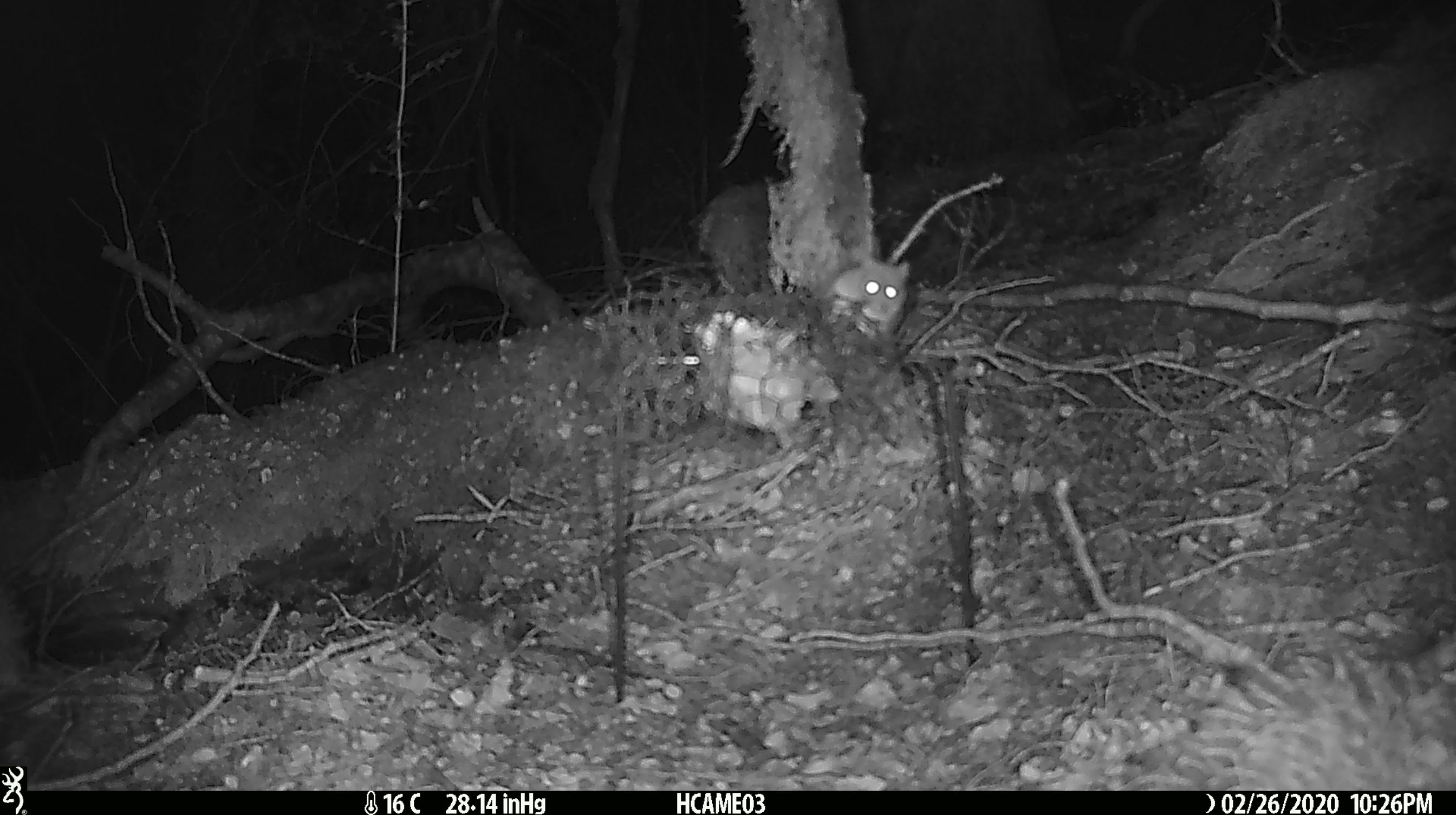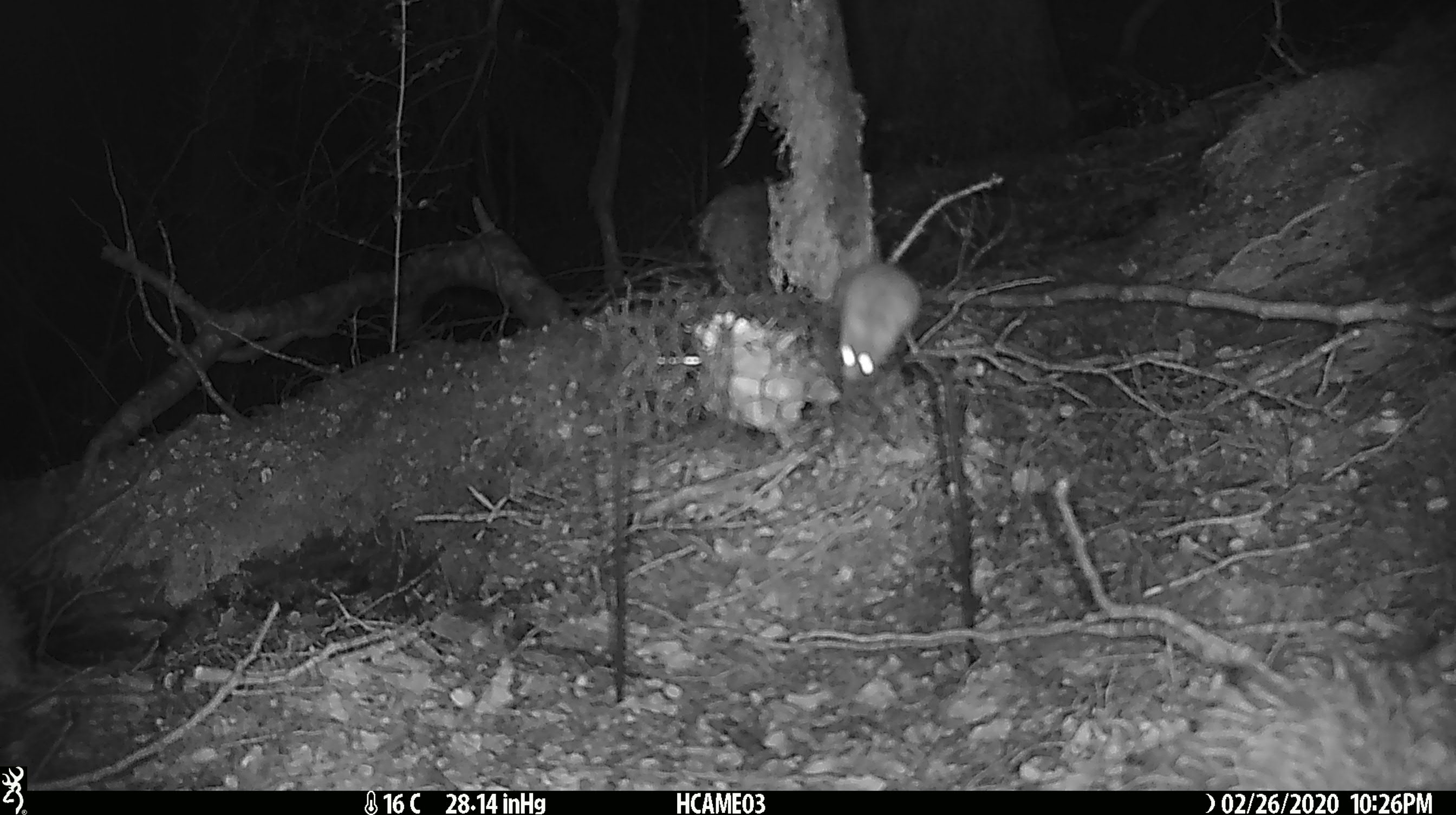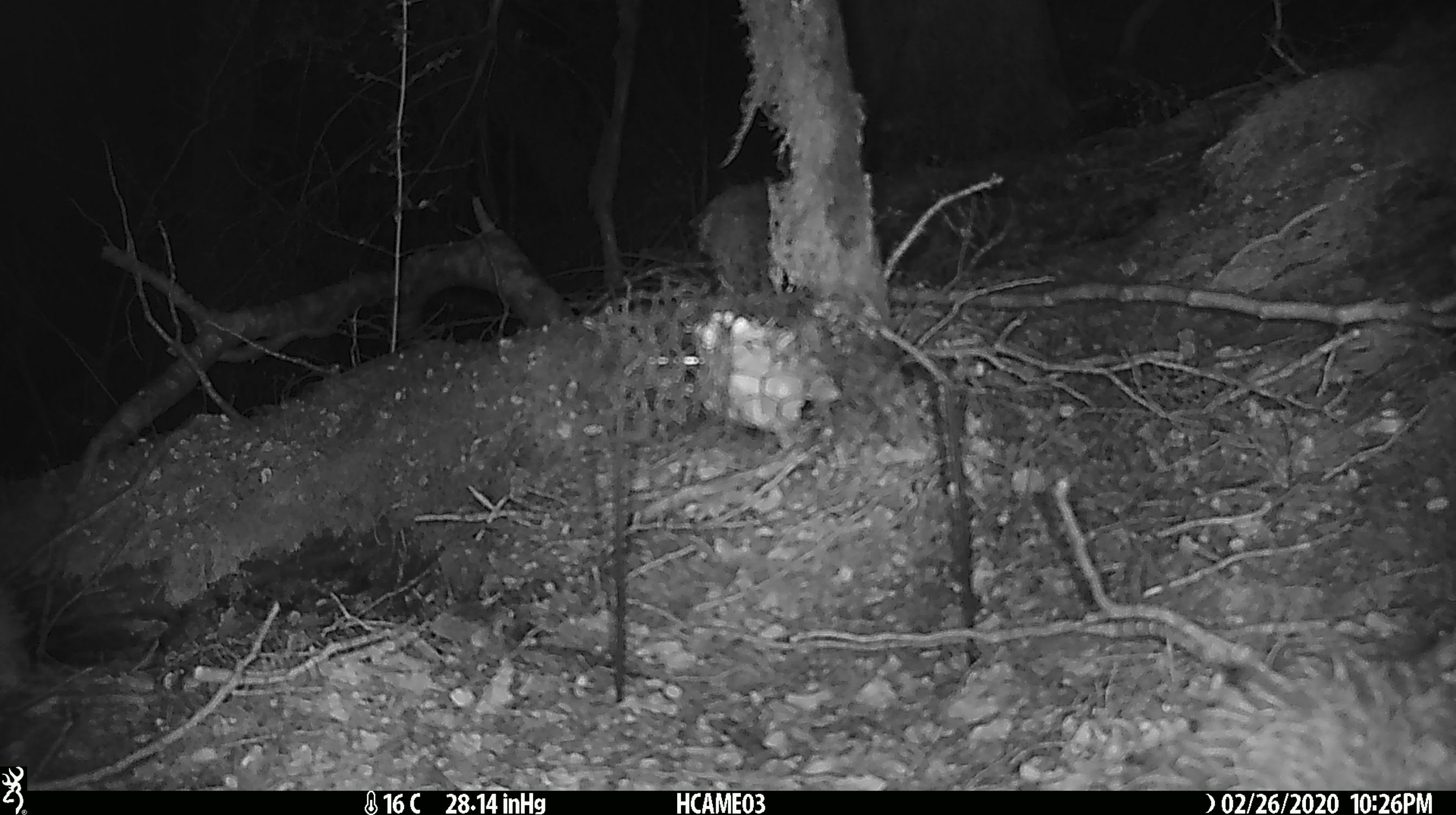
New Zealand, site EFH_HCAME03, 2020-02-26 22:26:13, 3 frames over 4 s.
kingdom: Animalia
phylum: Chordata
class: Mammalia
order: Rodentia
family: Muridae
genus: Mus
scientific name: Mus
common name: mouse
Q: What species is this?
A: Mouse (Mus).